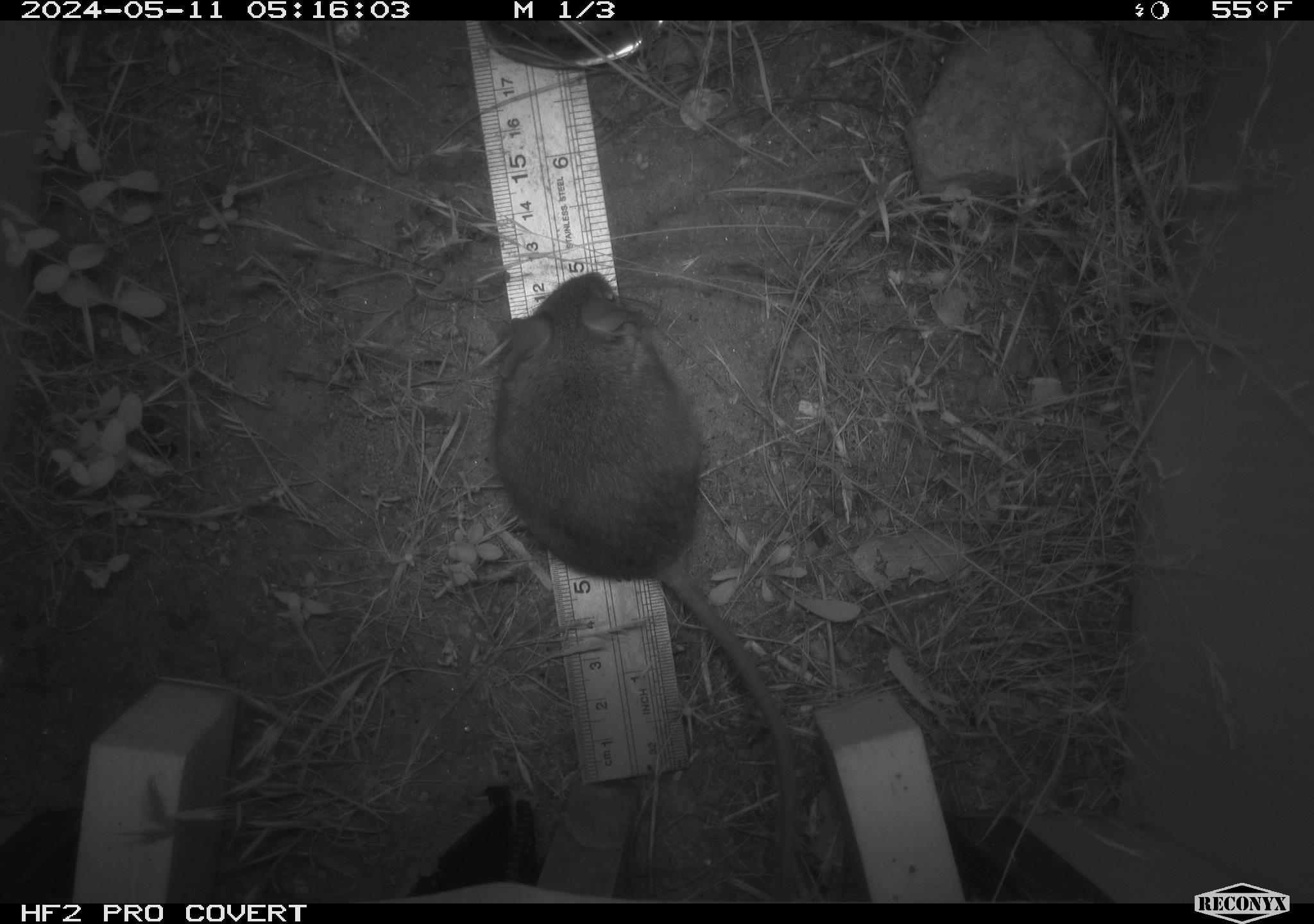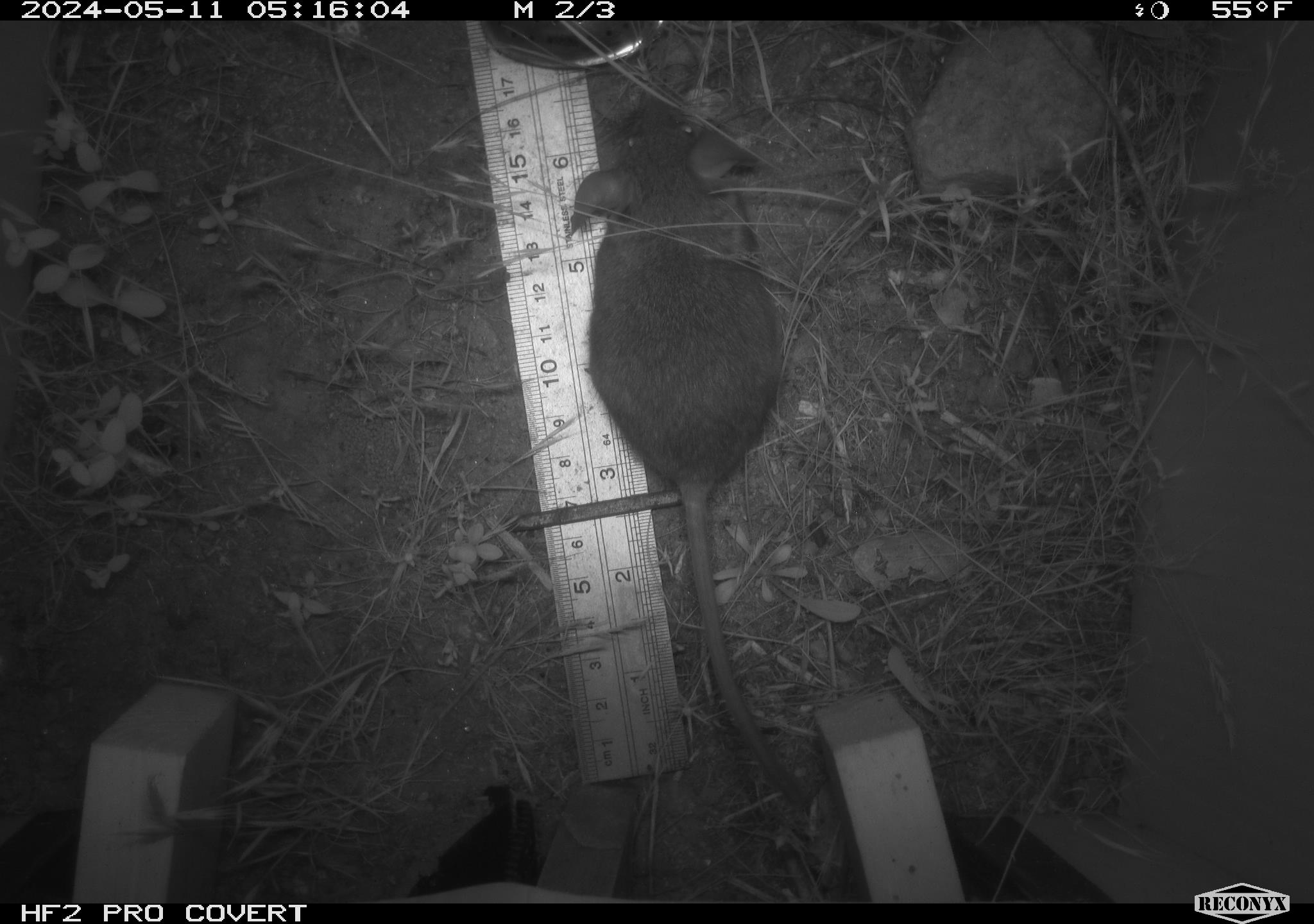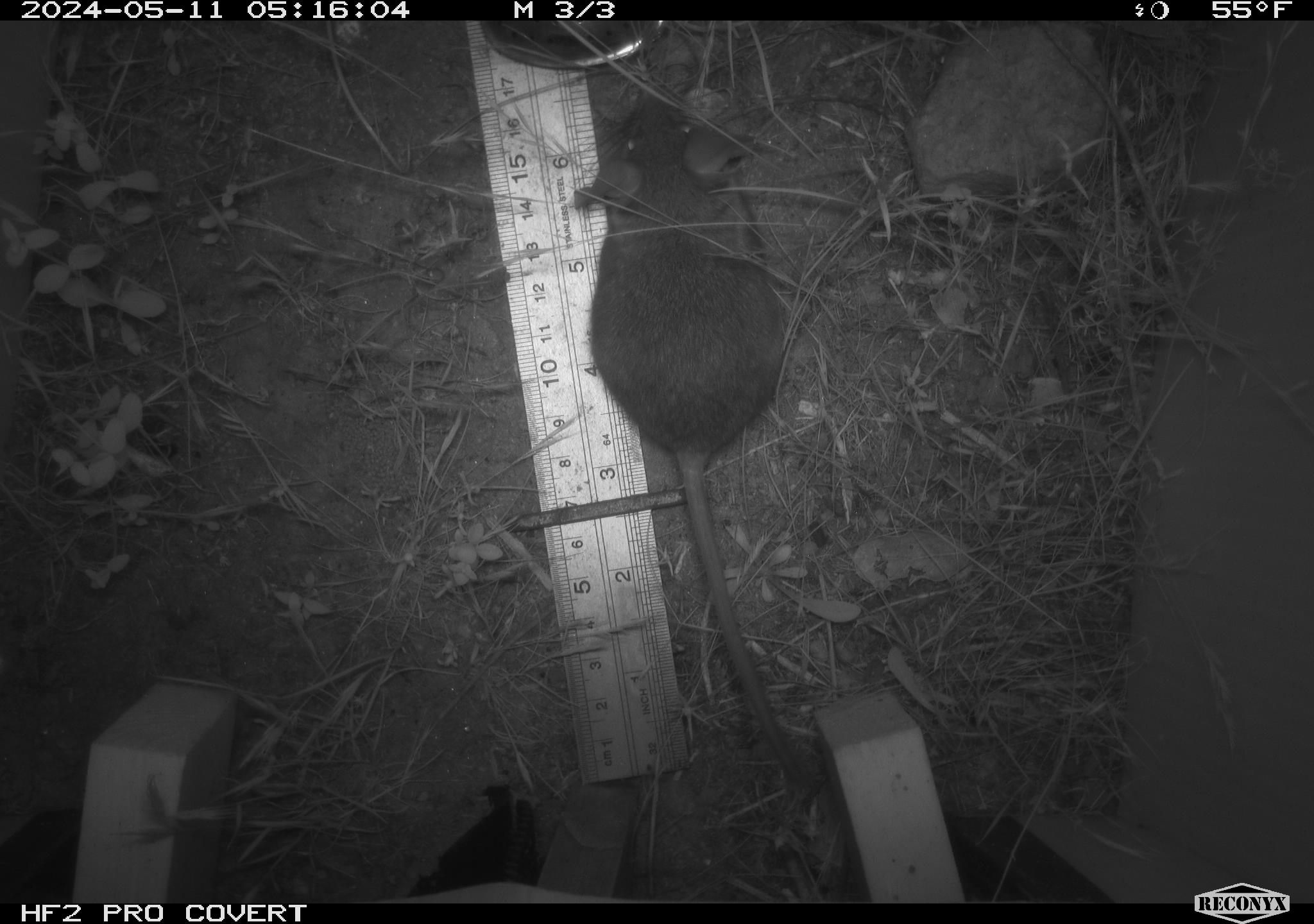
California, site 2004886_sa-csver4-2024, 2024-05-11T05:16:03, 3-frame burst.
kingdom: Animalia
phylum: Chordata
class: Mammalia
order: Rodentia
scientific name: Rodentia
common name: mouse species